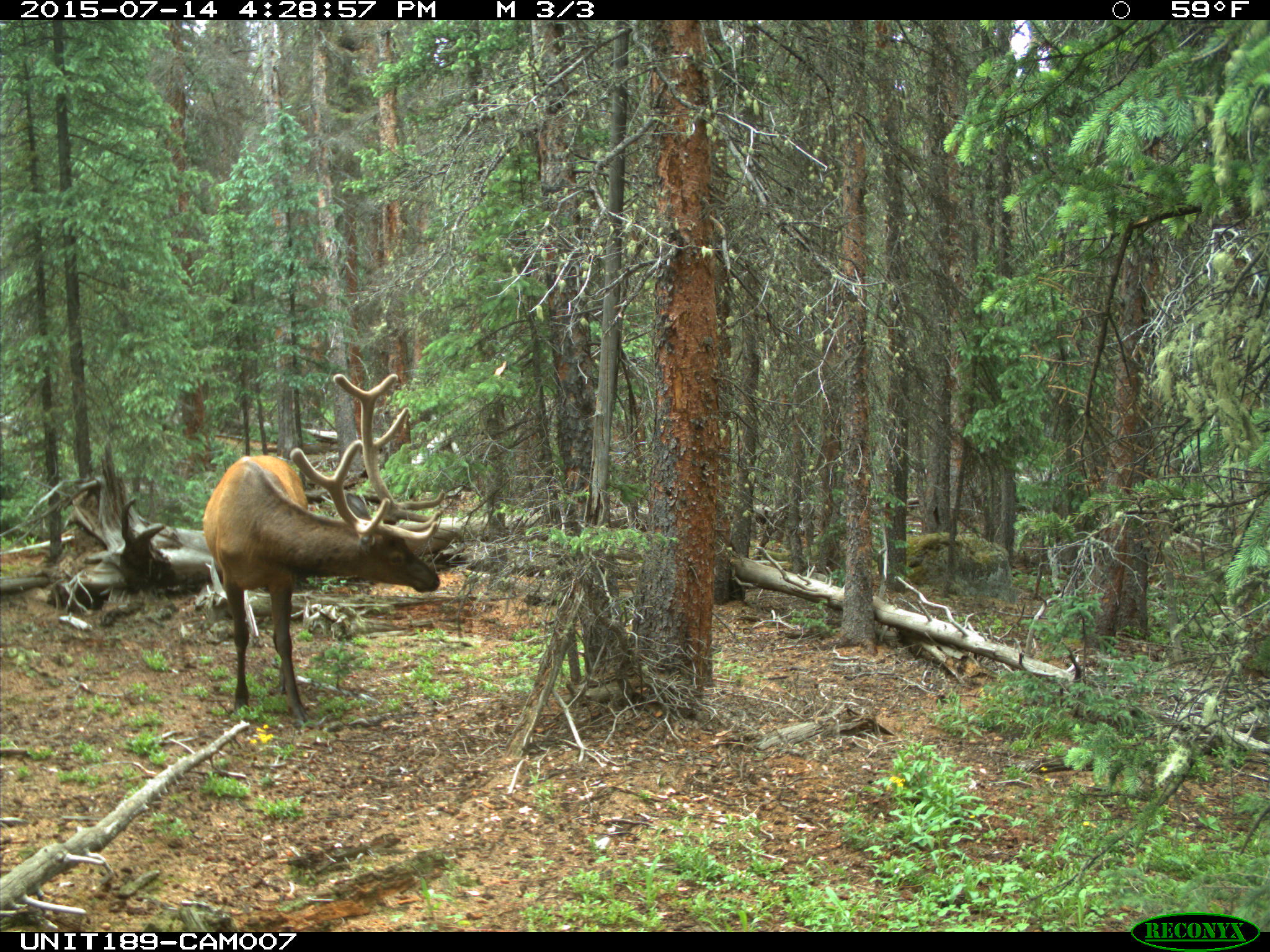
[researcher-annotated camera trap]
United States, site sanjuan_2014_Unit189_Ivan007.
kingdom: Animalia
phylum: Chordata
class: Mammalia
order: Artiodactyla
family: Cervidae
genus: Cervus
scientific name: Cervus elaphus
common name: red deer